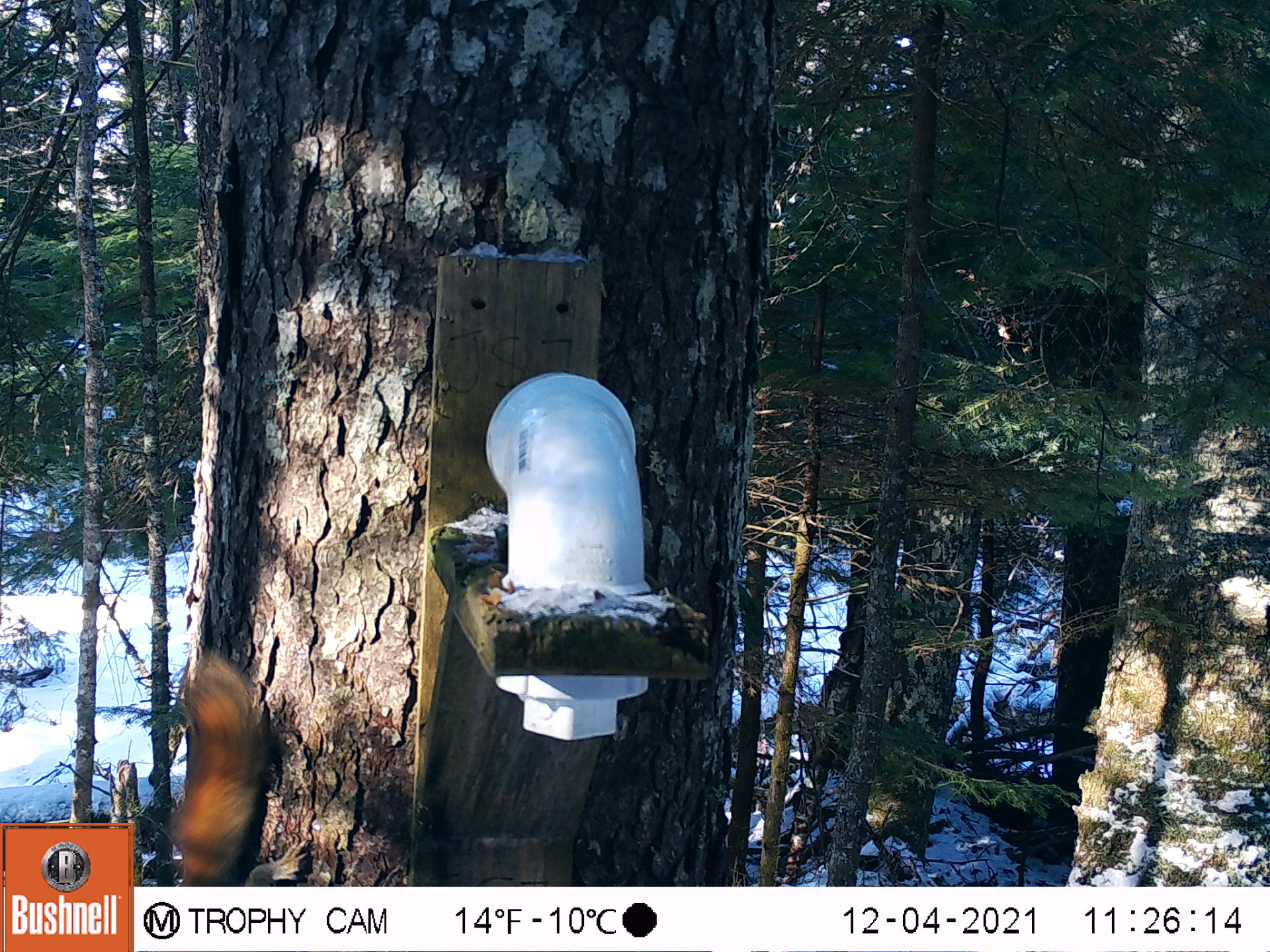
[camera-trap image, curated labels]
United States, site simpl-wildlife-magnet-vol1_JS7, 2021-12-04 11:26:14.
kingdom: Animalia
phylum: Chordata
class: Mammalia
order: Rodentia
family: Sciuridae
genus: Tamiasciurus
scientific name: Tamiasciurus hudsonicus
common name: red squirrel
Red squirrel (Tamiasciurus hudsonicus).